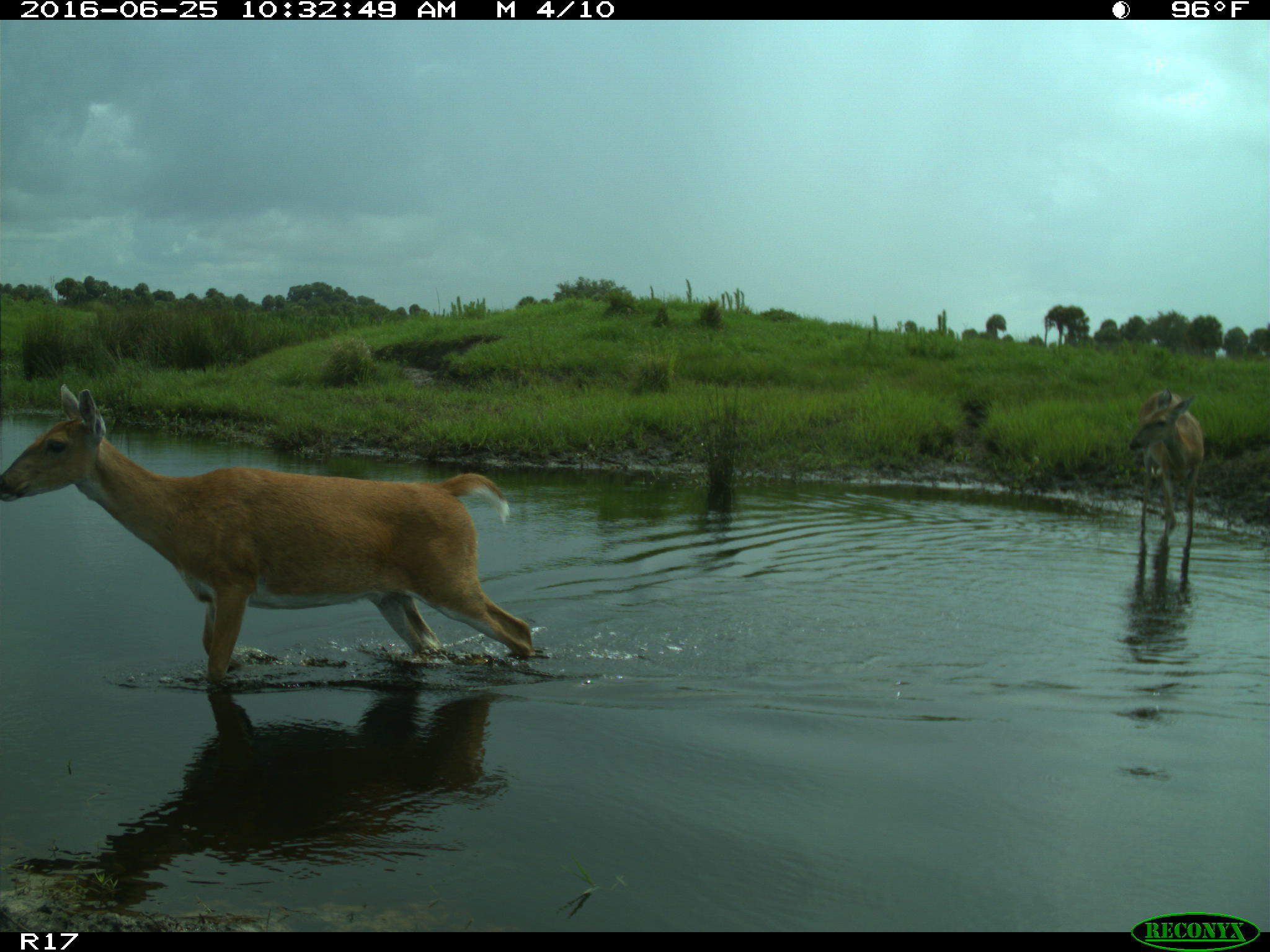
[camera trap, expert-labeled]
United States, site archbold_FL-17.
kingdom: Animalia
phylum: Chordata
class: Mammalia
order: Artiodactyla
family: Cervidae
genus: Odocoileus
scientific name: Odocoileus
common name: deer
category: unidentified deer